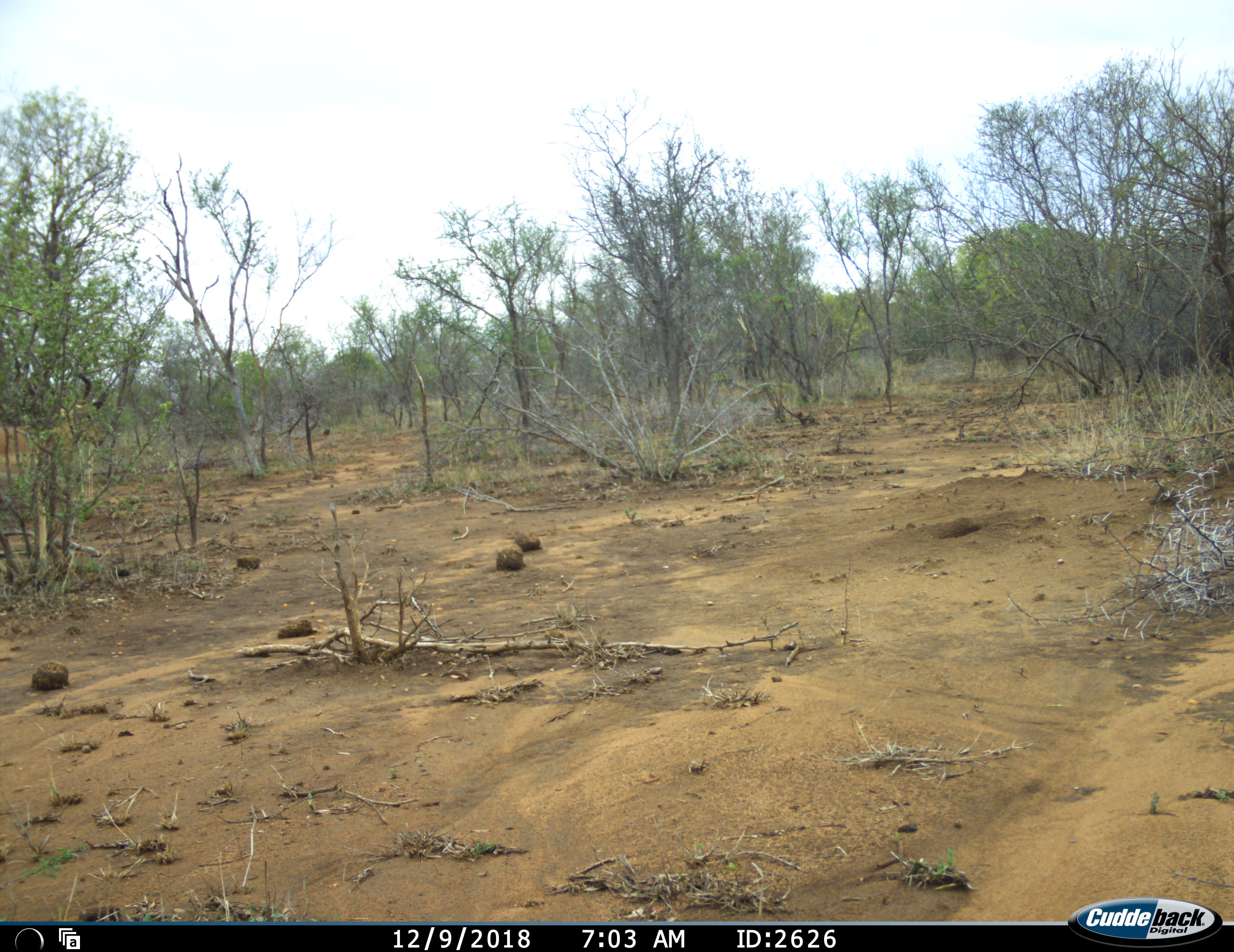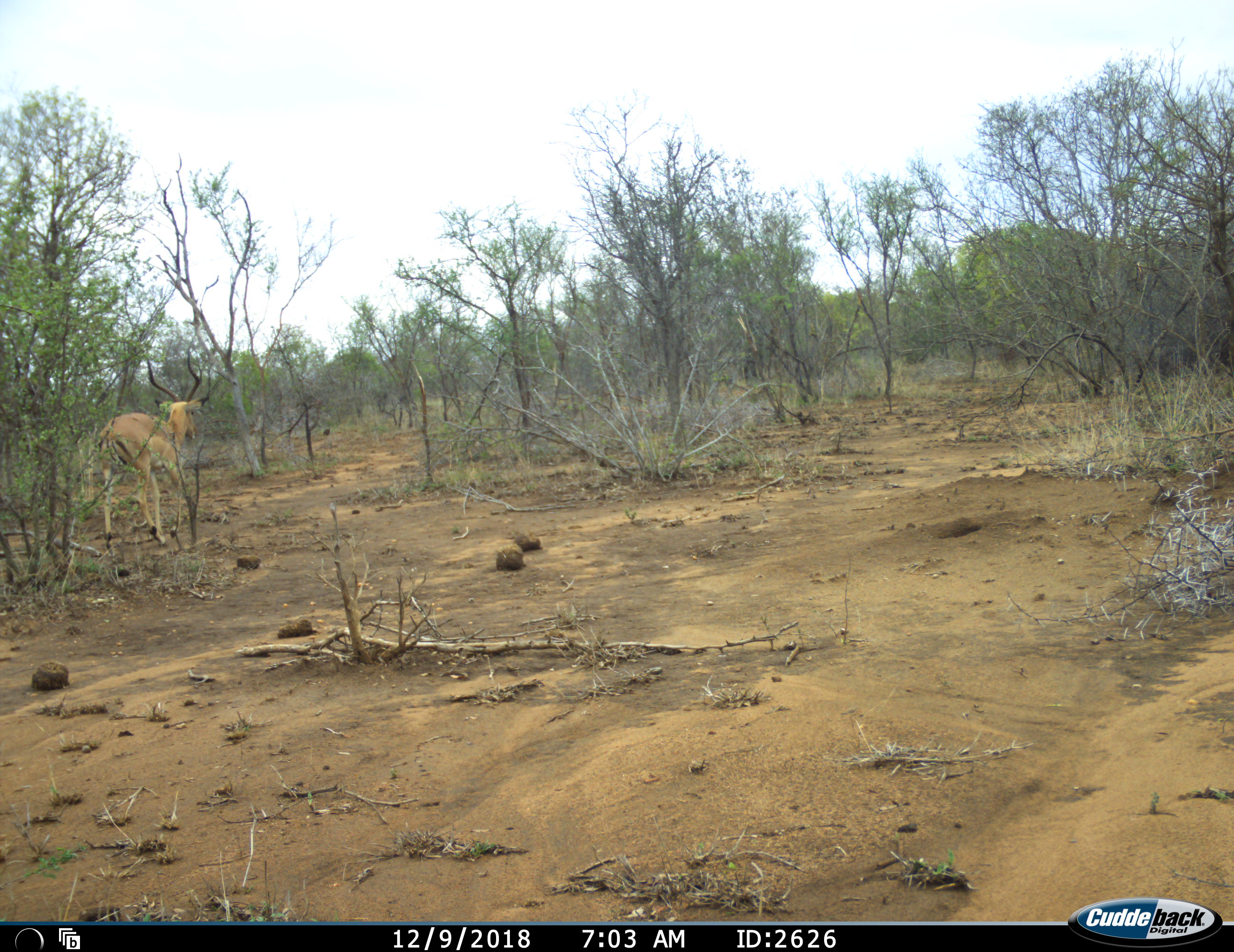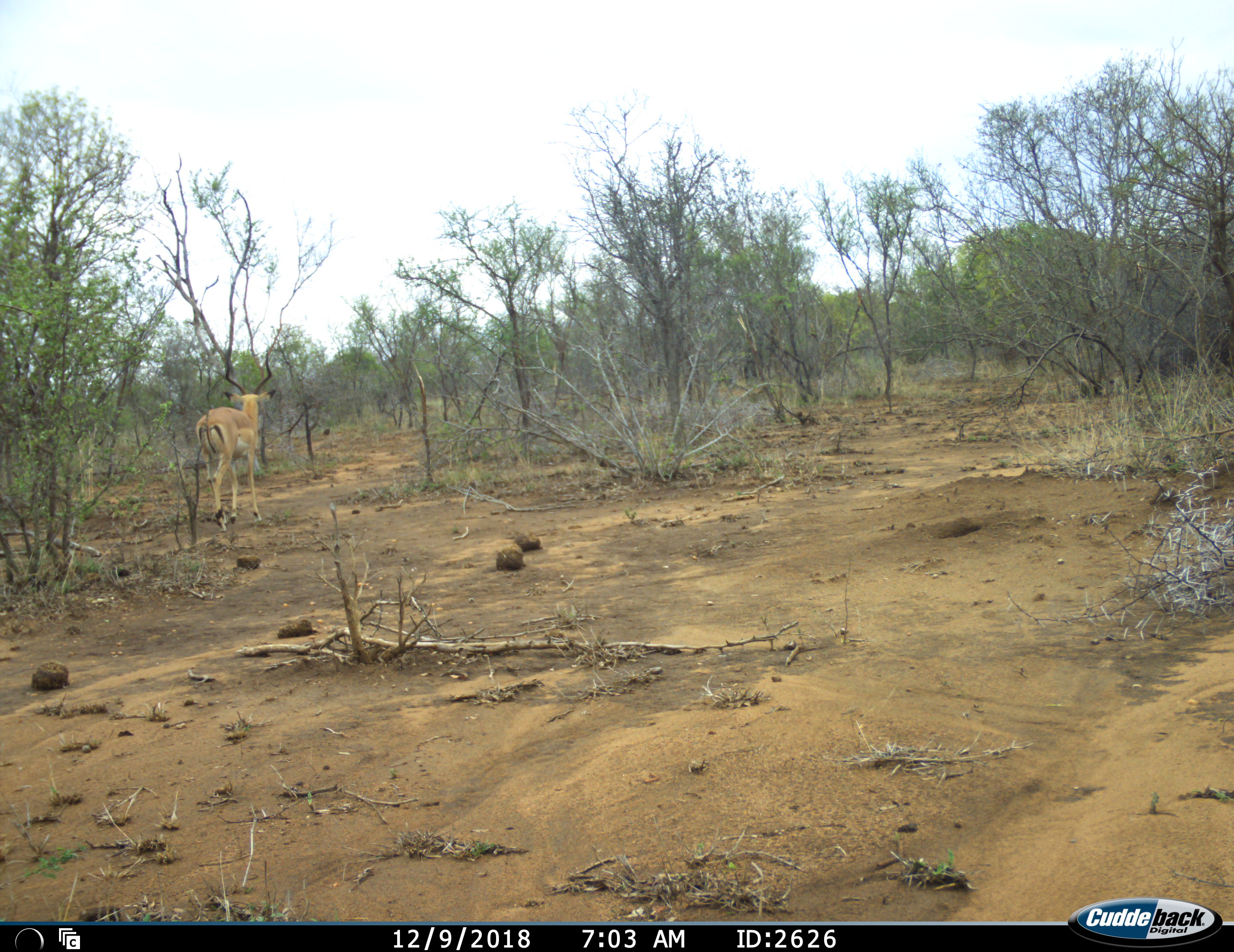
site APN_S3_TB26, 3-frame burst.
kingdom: Animalia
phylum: Chordata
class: Mammalia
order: Artiodactyla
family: Bovidae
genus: Aepyceros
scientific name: Aepyceros melampus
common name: impala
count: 1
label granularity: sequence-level